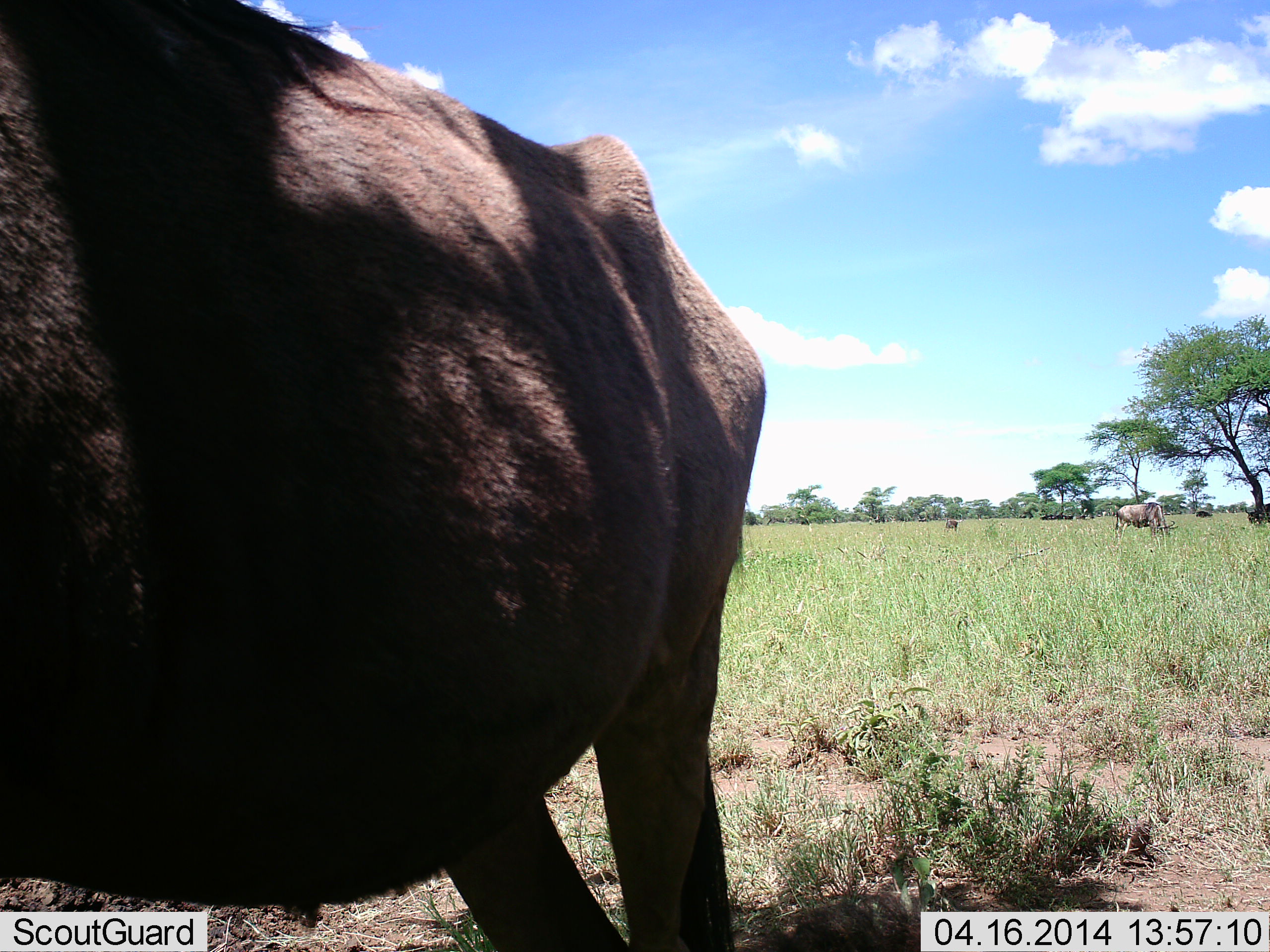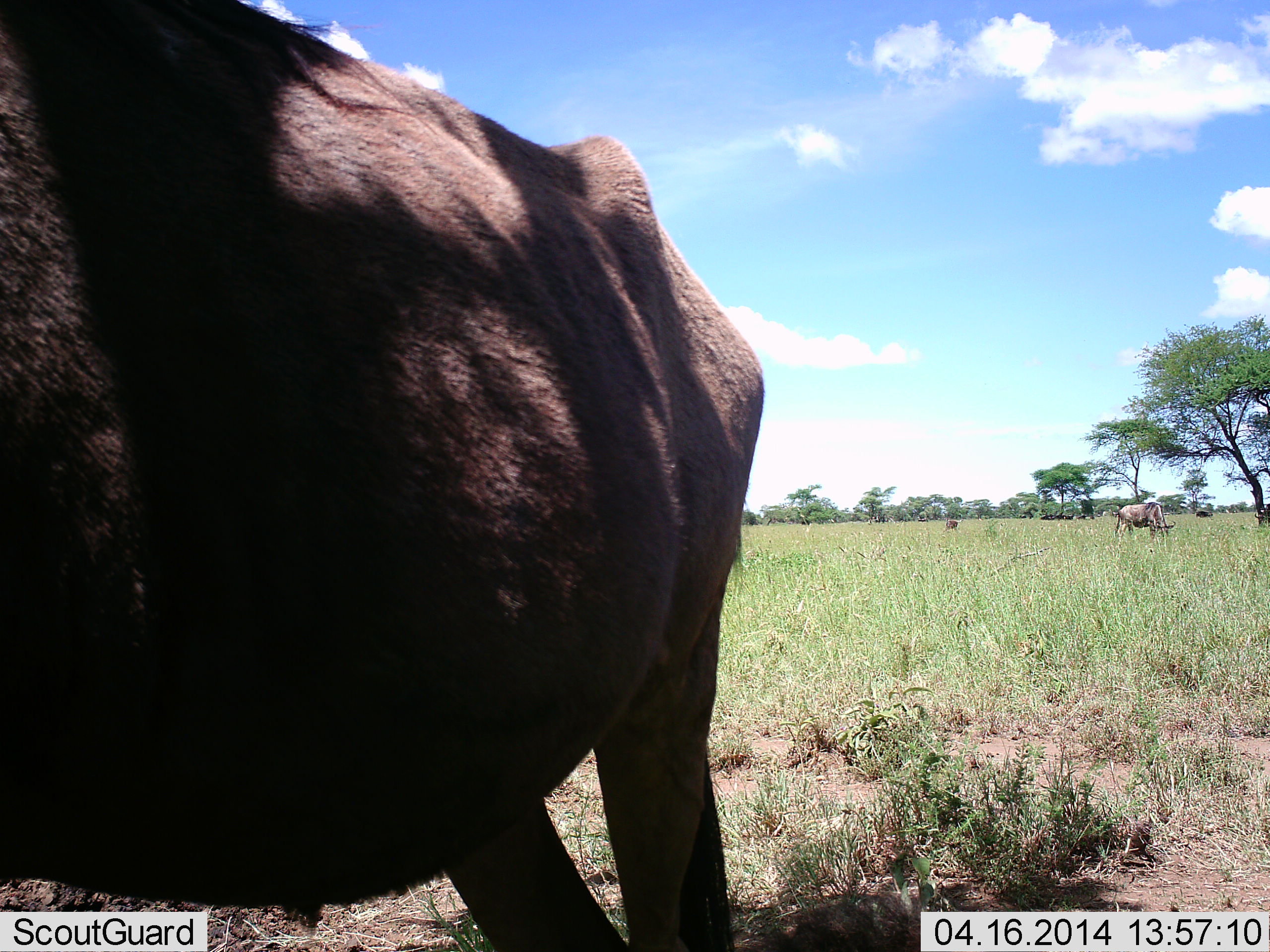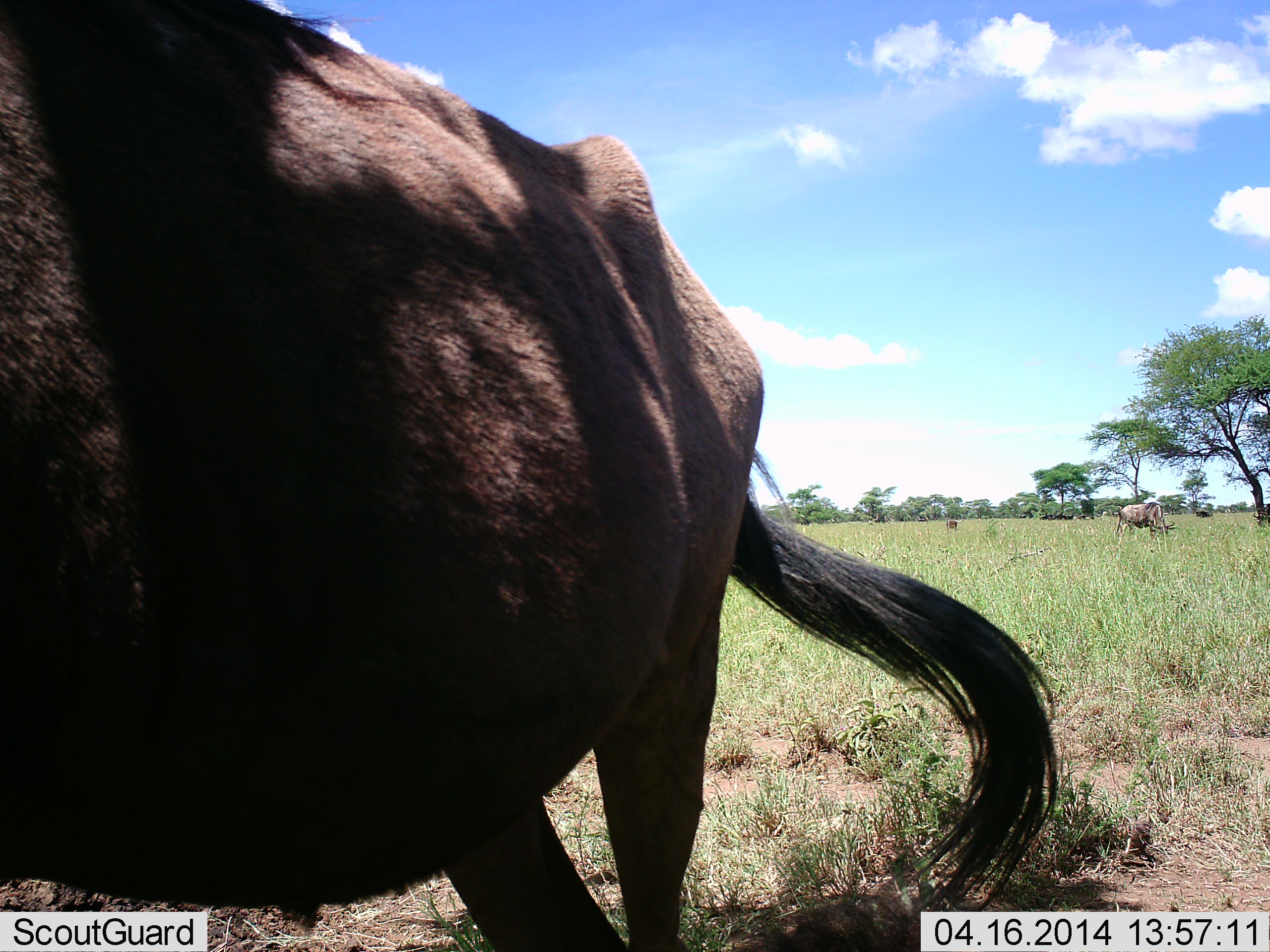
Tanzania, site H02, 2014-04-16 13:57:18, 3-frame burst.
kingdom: Animalia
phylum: Chordata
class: Mammalia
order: Artiodactyla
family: Bovidae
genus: Connochaetes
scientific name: Connochaetes taurinus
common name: blue wildebeest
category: wildebeest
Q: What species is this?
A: Wildebeest (blue wildebeest) (Connochaetes taurinus).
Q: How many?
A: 4.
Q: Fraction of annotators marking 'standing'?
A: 100%.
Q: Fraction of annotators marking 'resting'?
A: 0%.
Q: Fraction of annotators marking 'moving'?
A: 10%.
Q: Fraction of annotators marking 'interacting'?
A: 0%.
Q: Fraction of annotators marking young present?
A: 0%.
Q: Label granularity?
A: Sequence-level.